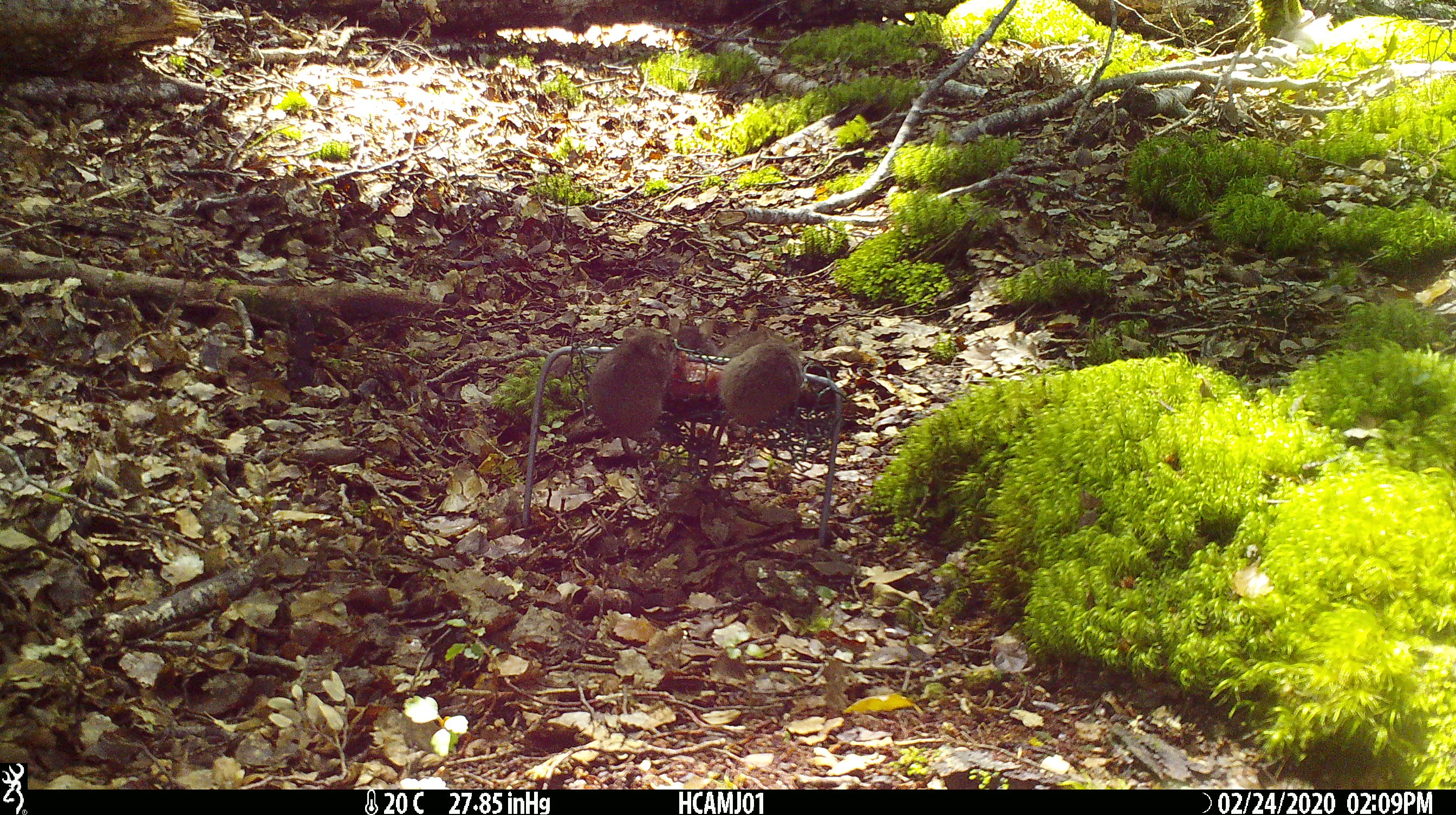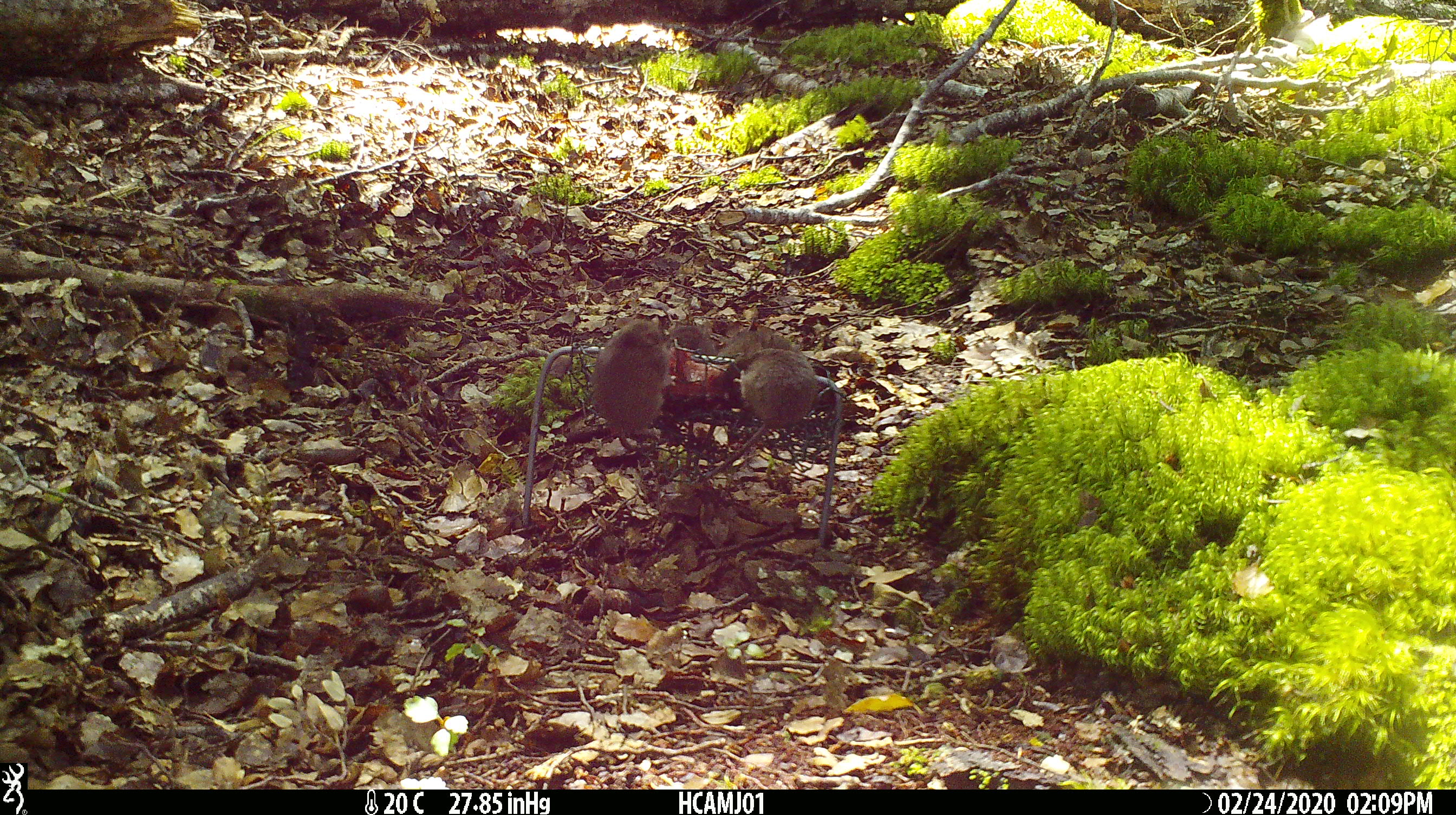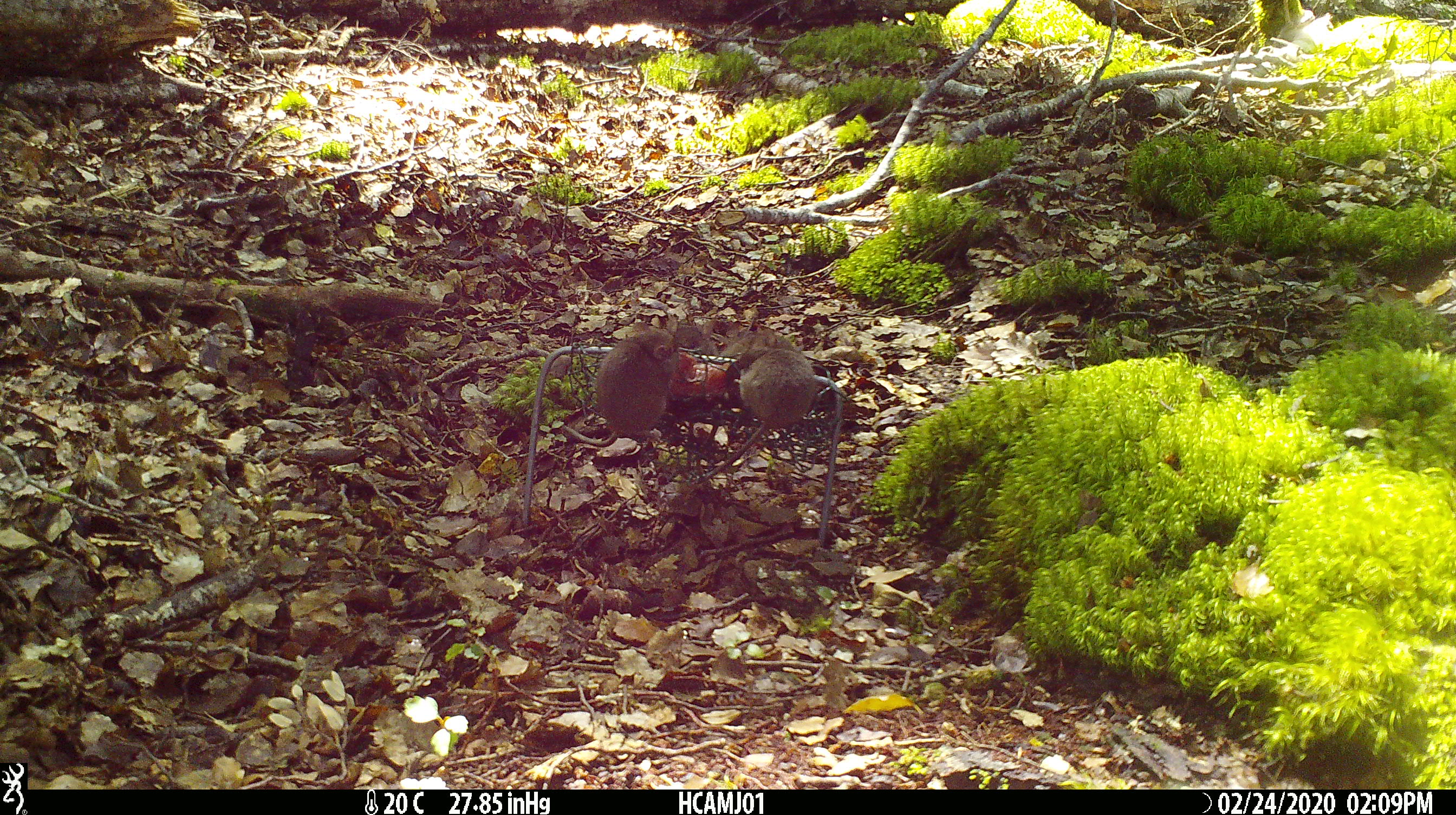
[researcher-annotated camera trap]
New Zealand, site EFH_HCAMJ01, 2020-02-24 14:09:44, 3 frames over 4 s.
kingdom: Animalia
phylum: Chordata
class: Mammalia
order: Rodentia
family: Muridae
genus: Mus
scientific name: Mus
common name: mouse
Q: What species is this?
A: Mouse (Mus).